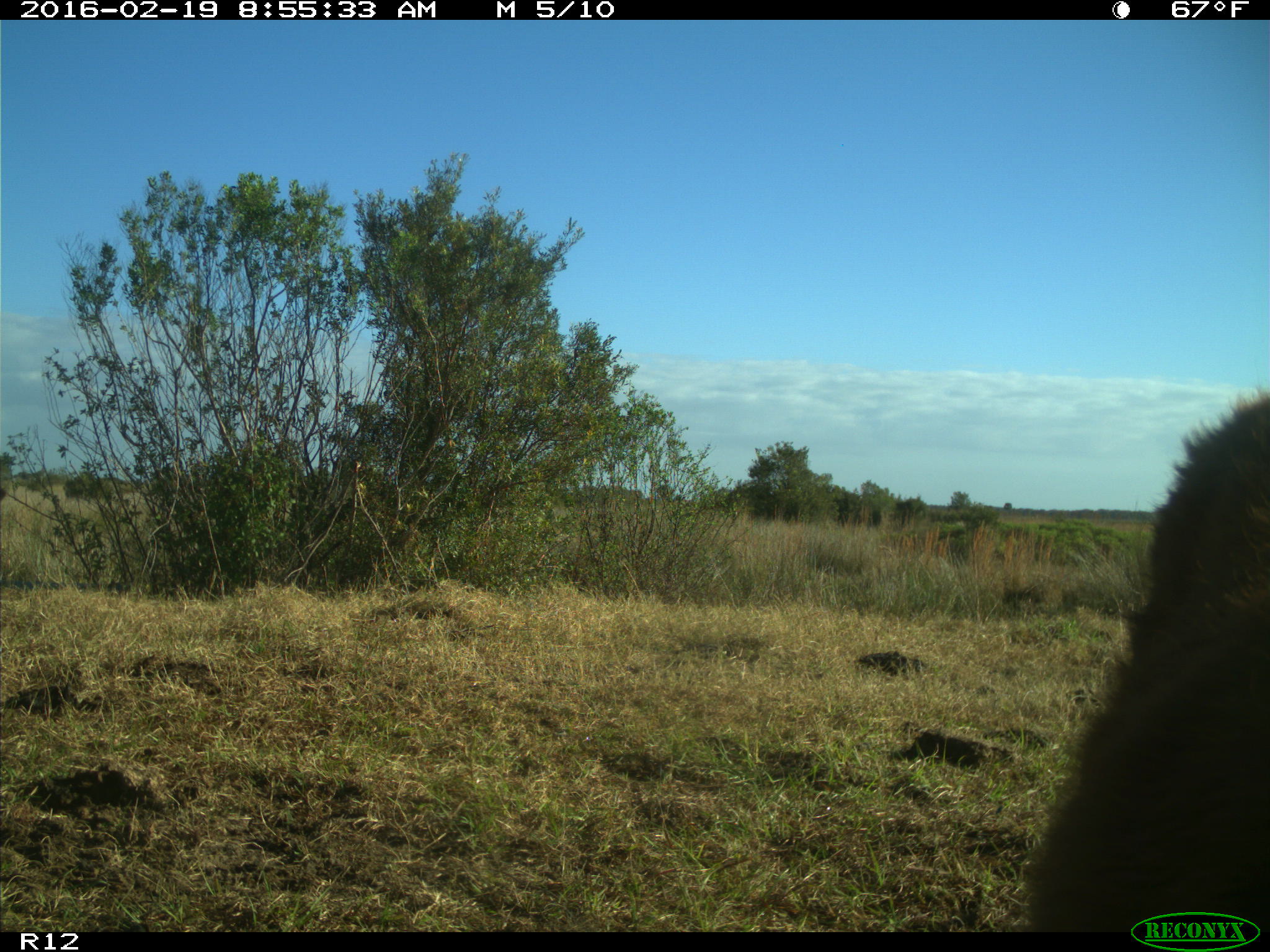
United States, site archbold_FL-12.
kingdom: Animalia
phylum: Chordata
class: Mammalia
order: Artiodactyla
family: Bovidae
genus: Bos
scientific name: Bos taurus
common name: domestic cow